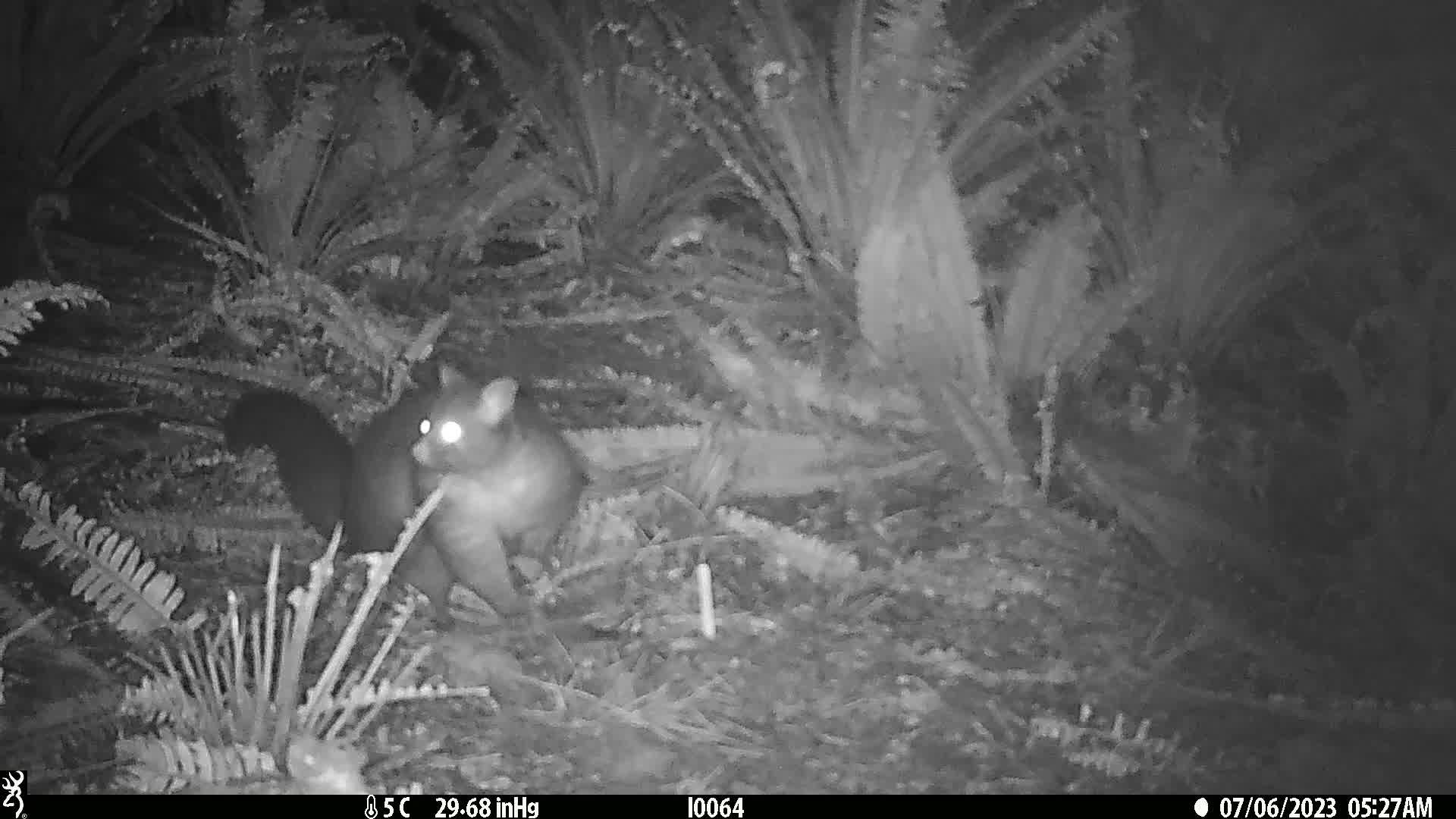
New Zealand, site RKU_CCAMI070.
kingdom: Animalia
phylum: Chordata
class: Mammalia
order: Diprotodontia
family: Phalangeridae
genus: Trichosurus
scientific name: Trichosurus vulpecula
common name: common brushtail possum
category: possum